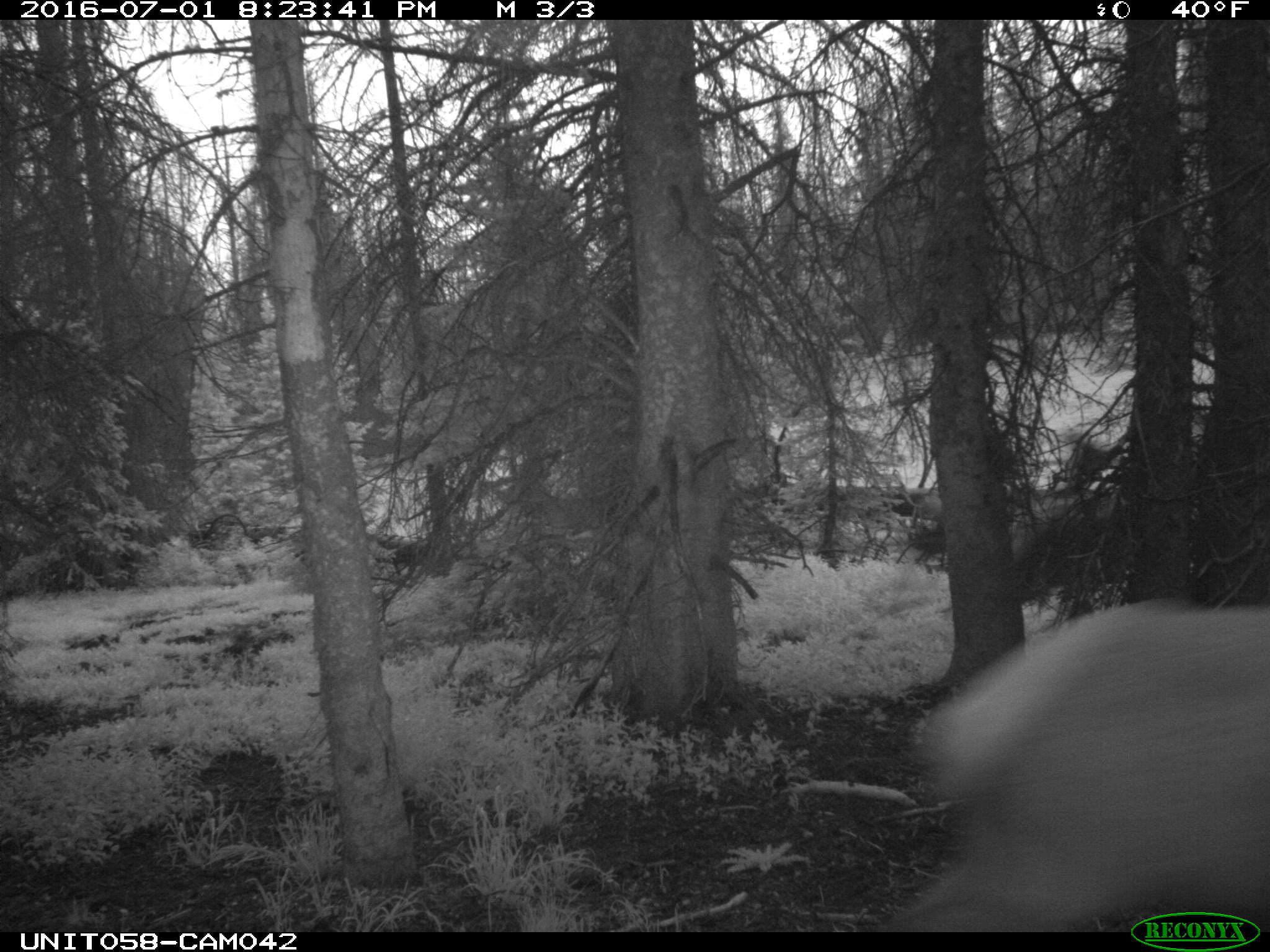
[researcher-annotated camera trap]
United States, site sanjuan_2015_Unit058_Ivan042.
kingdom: Animalia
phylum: Chordata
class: Mammalia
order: Artiodactyla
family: Cervidae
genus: Cervus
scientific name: Cervus elaphus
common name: red deer